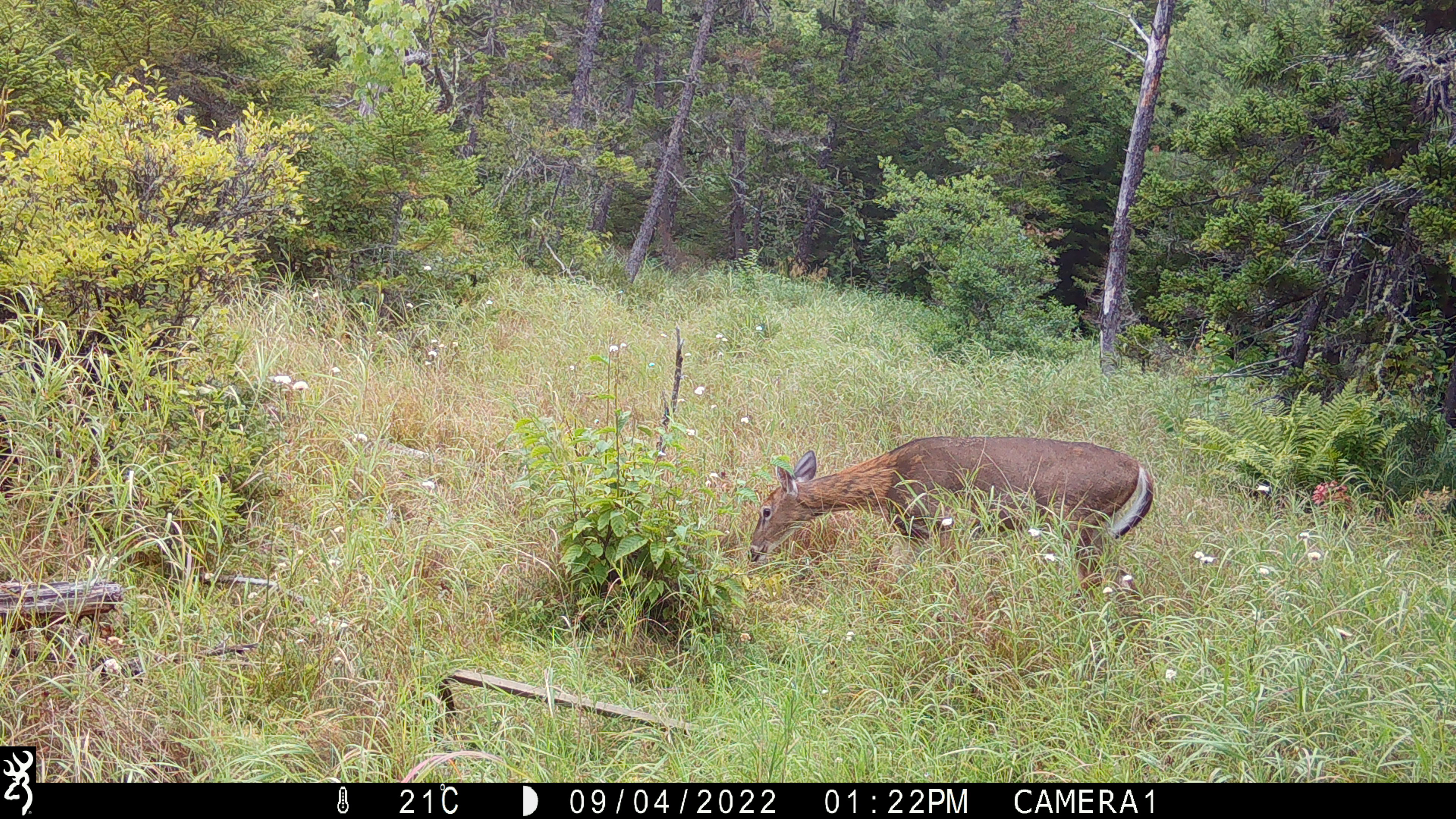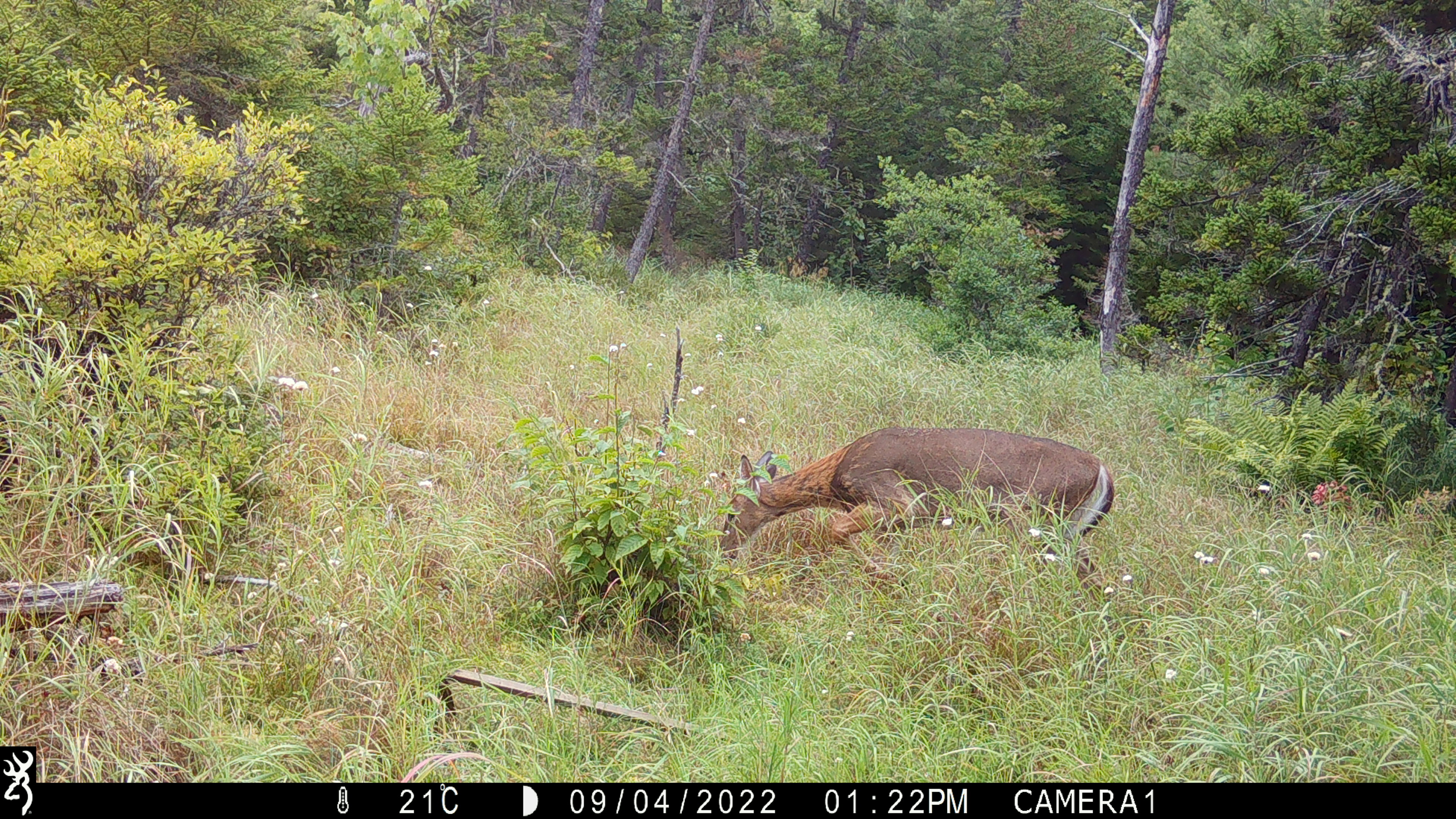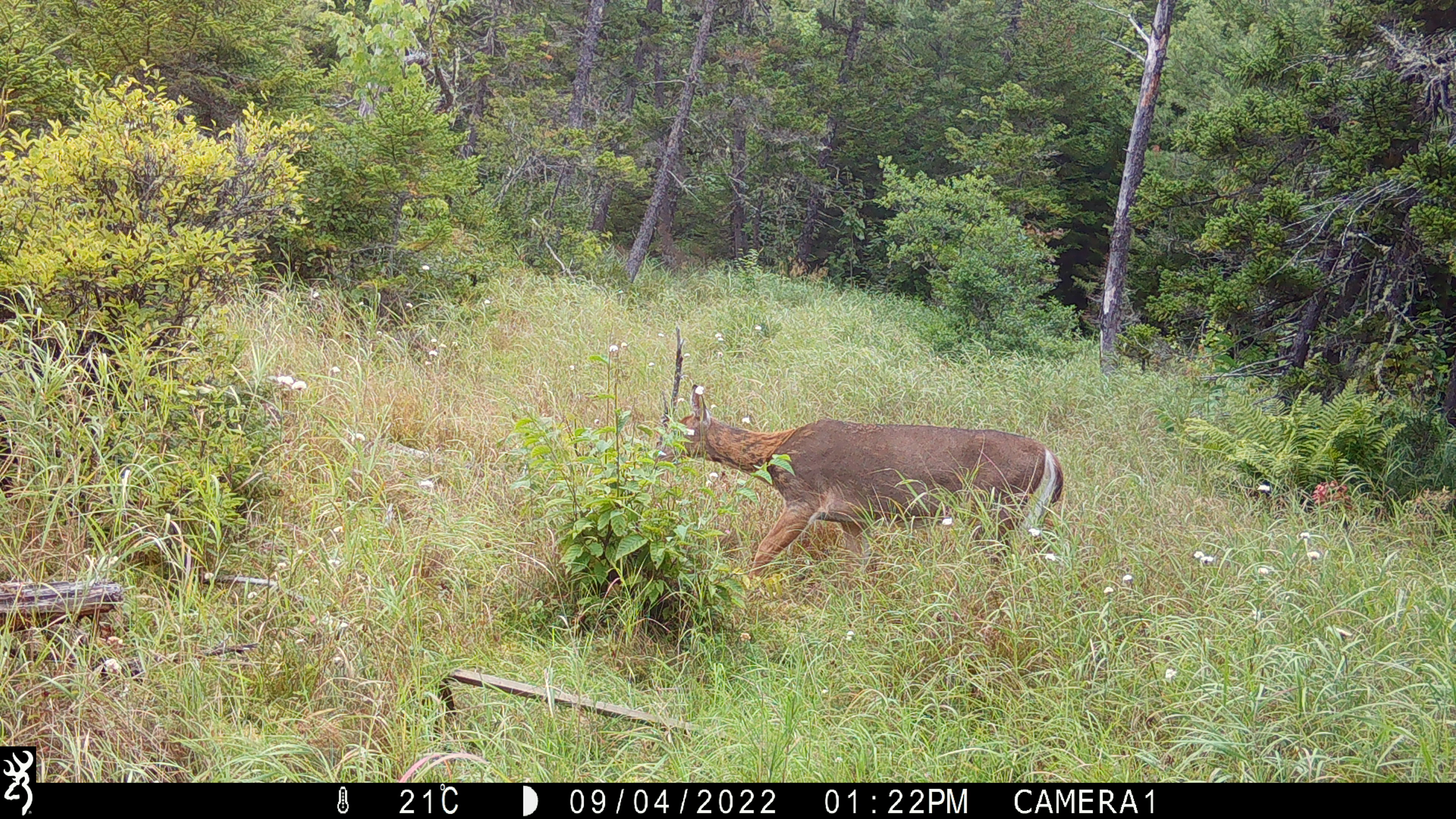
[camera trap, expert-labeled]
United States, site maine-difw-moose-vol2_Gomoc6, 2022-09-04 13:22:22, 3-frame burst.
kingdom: Animalia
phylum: Chordata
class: Mammalia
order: Artiodactyla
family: Cervidae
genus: Odocoileus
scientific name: Odocoileus virginianus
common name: white-tailed deer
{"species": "white-tailed deer (Odocoileus virginianus)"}